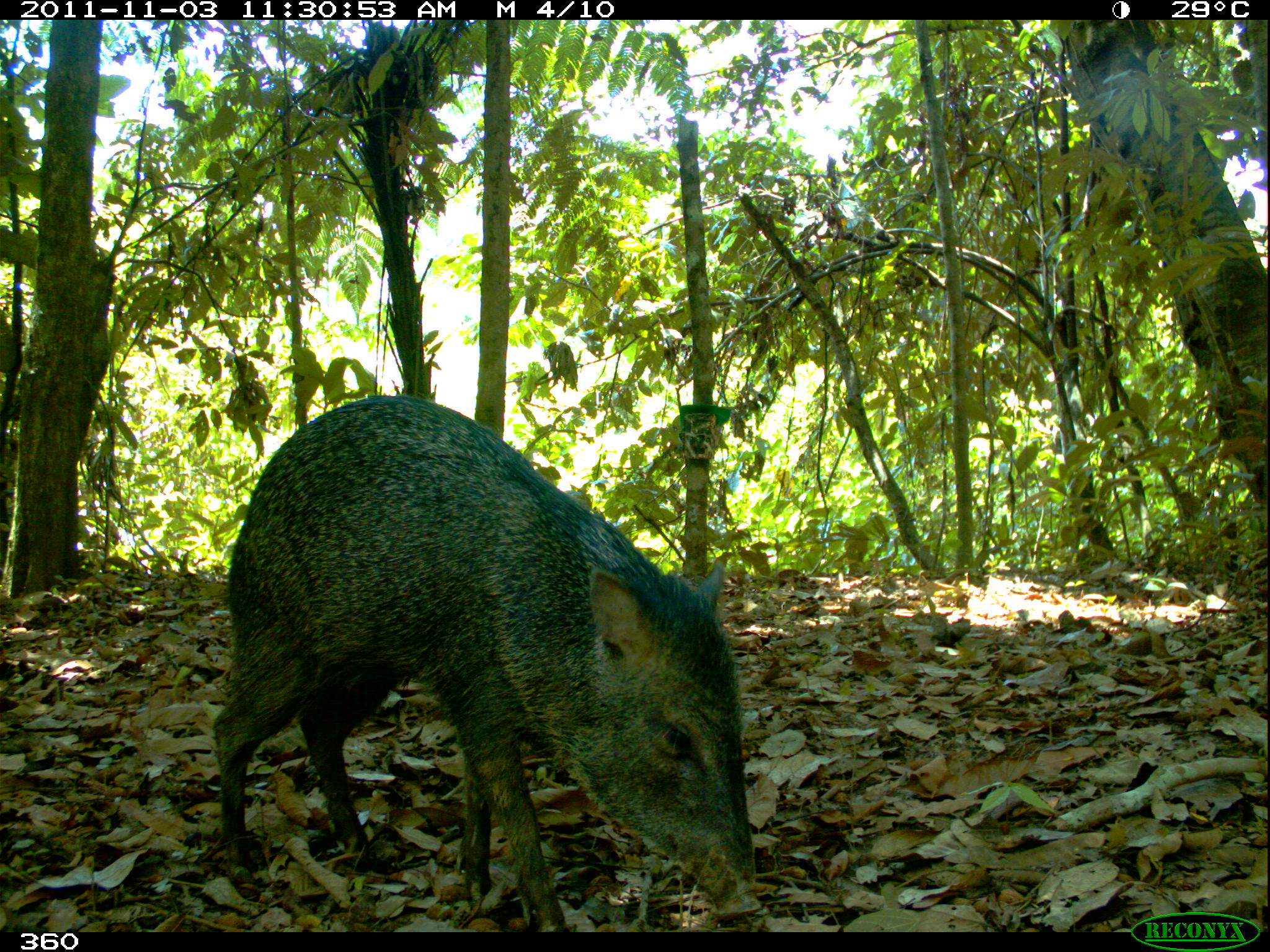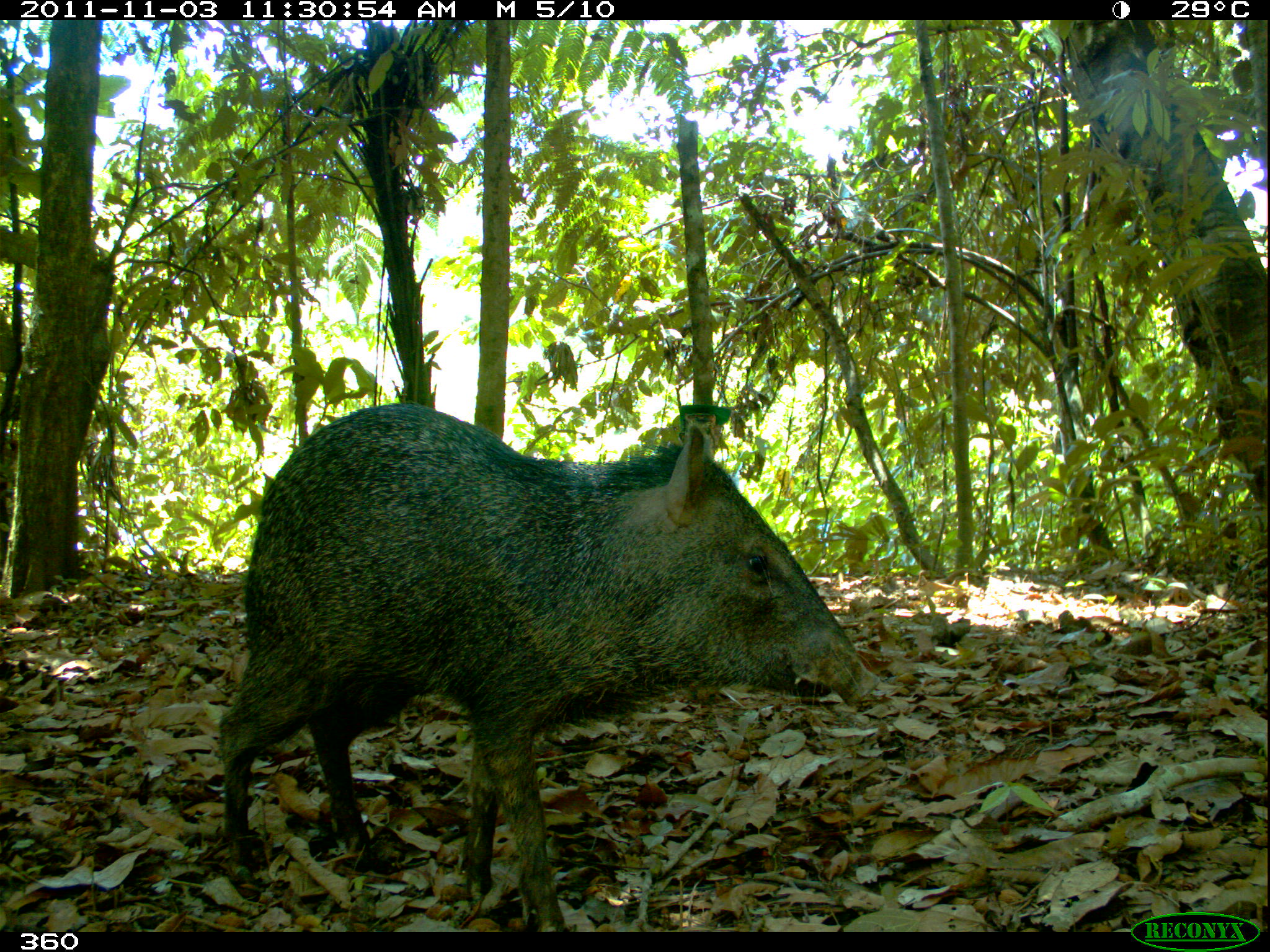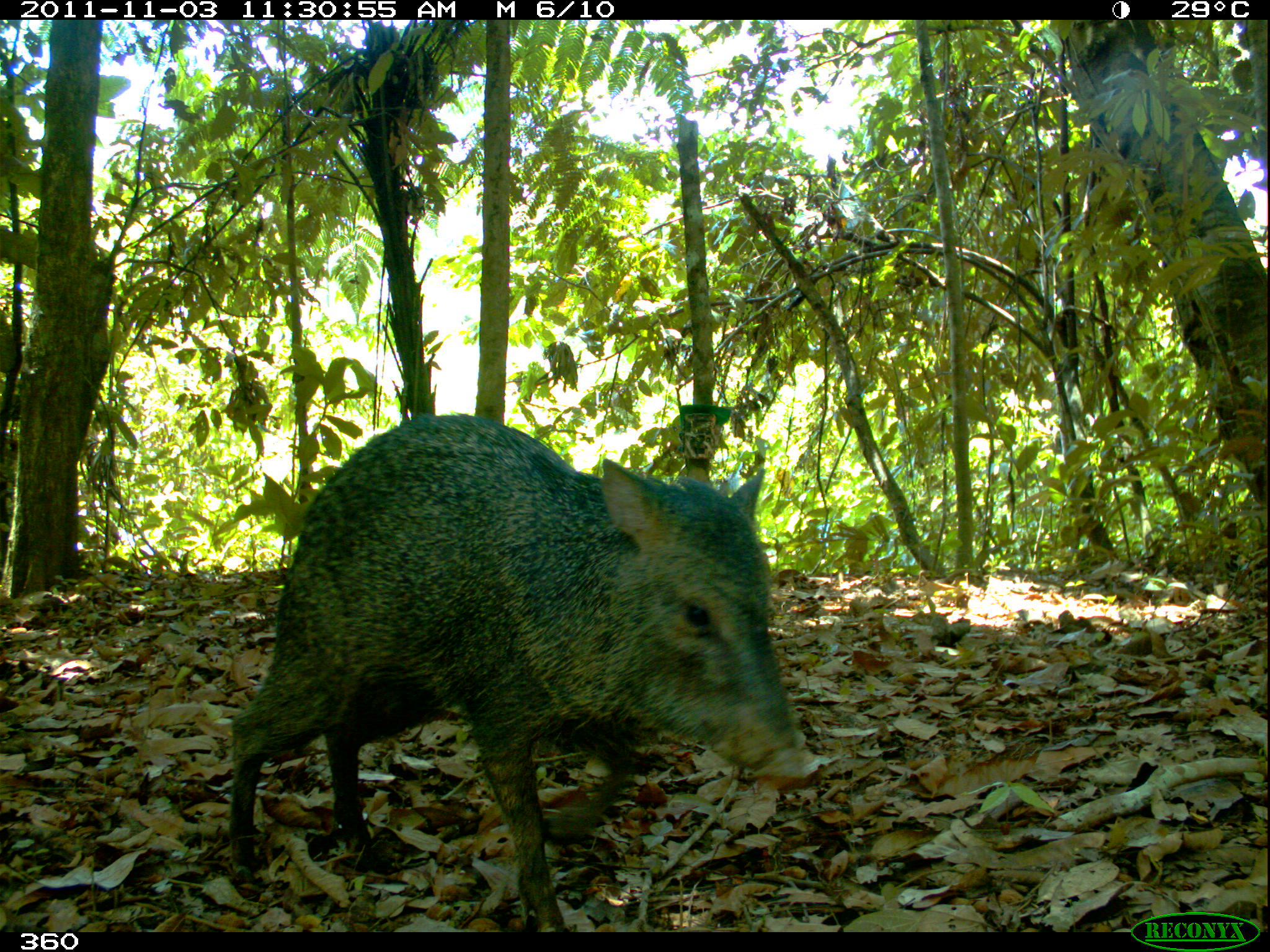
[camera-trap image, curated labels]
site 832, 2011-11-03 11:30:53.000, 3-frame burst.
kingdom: Animalia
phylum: Chordata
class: Mammalia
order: Artiodactyla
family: Tayassuidae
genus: Pecari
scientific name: Pecari tajacu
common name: collared peccary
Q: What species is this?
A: Pecari tajacu (collared peccary).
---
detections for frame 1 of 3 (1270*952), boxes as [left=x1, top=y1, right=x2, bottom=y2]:
pecari tajacu: [left=209, top=392, right=773, bottom=932]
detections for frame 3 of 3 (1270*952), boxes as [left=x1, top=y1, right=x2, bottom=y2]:
pecari tajacu: [left=217, top=403, right=827, bottom=927]